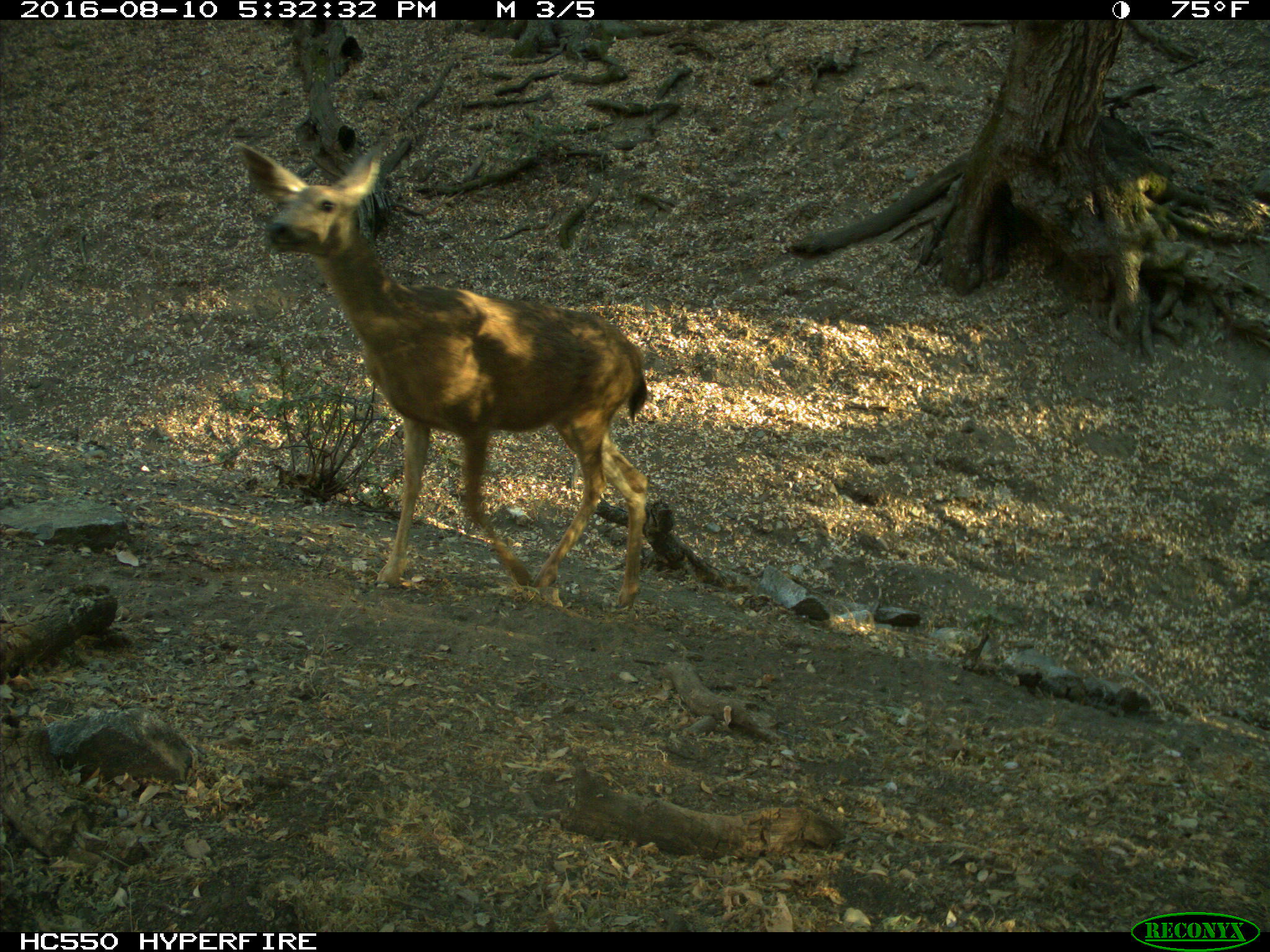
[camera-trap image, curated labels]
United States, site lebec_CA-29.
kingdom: Animalia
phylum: Chordata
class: Mammalia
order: Artiodactyla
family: Cervidae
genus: Odocoileus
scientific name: Odocoileus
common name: deer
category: unidentified deer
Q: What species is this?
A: Unidentified deer (deer) (Odocoileus).